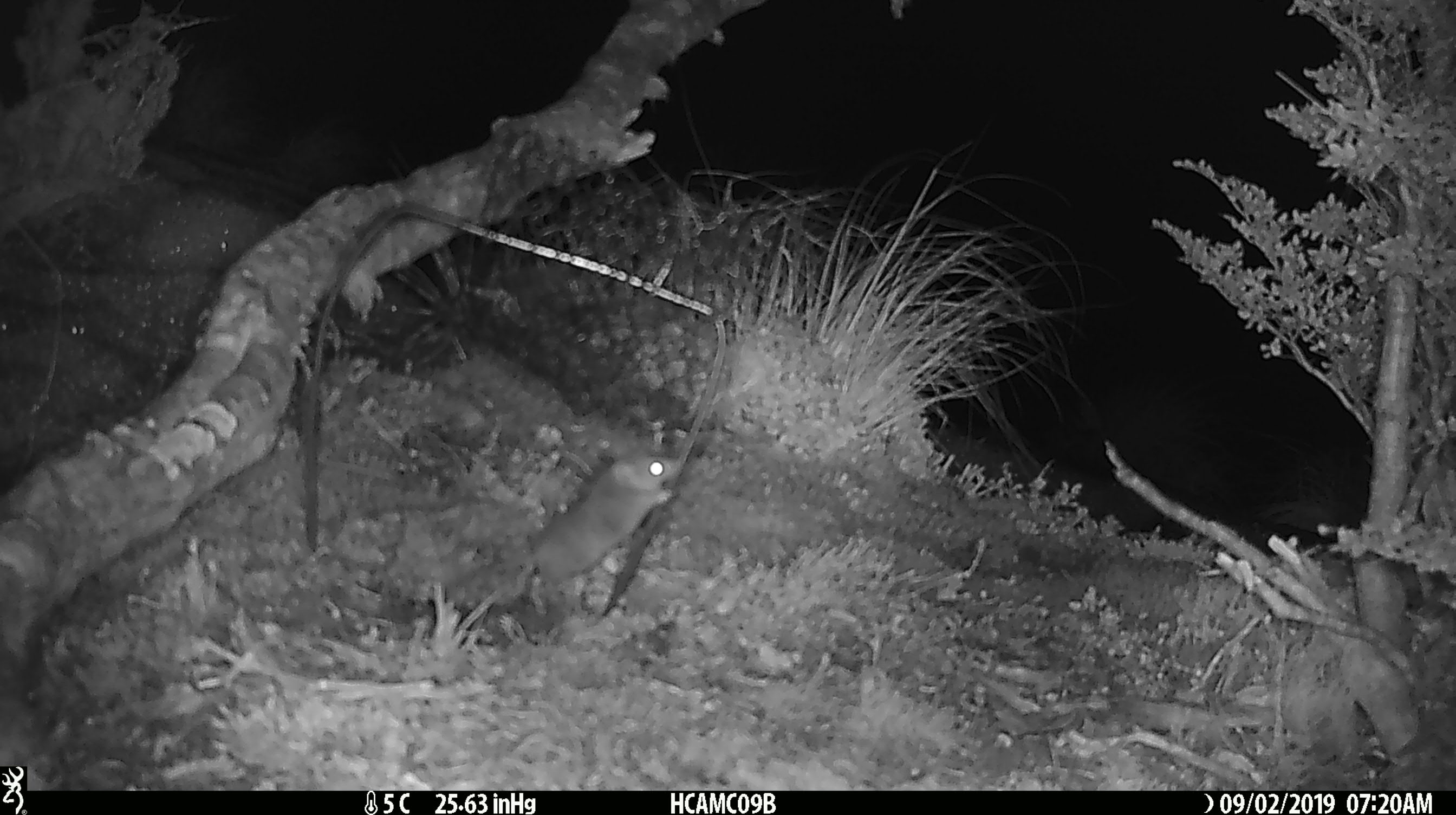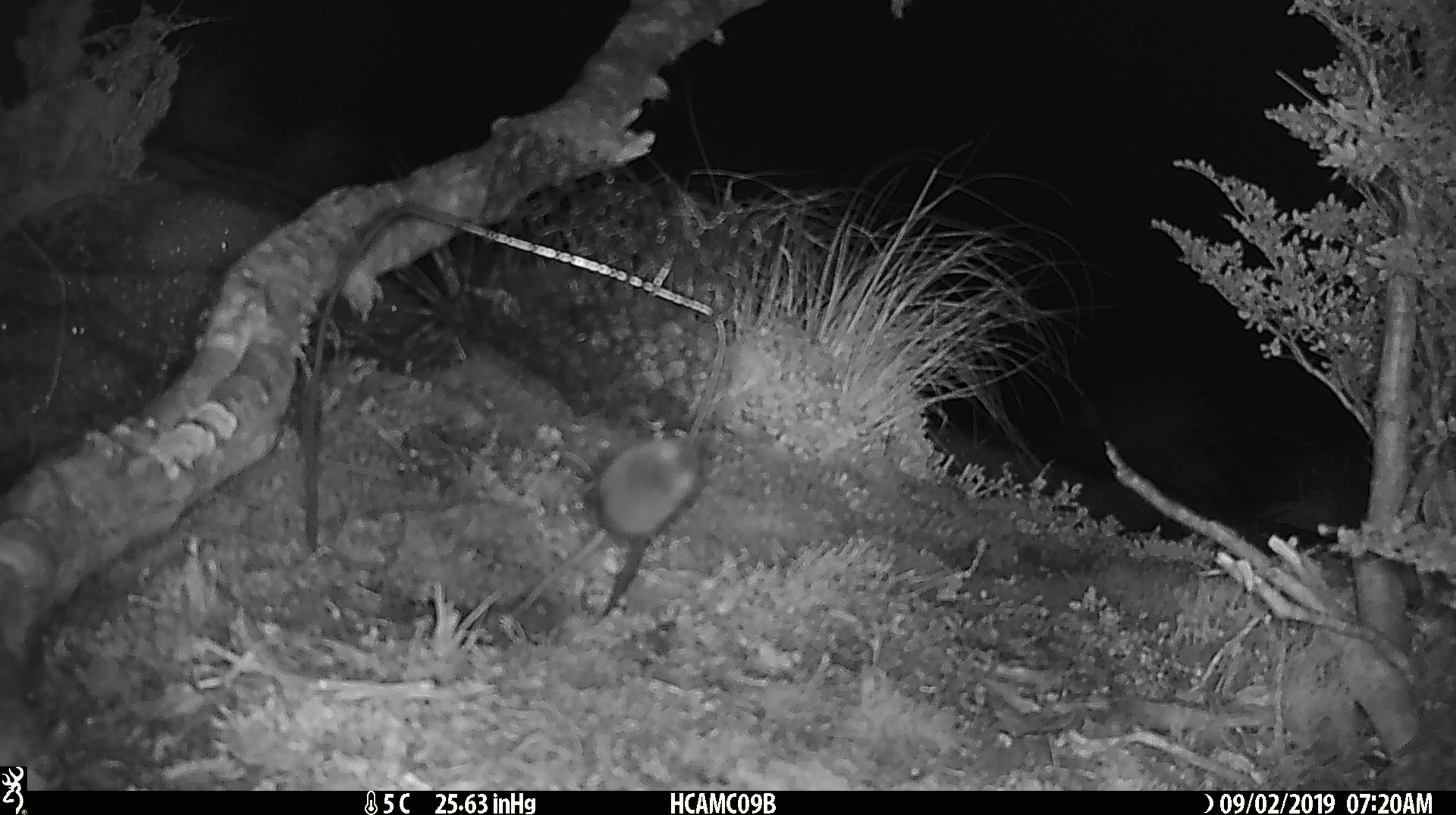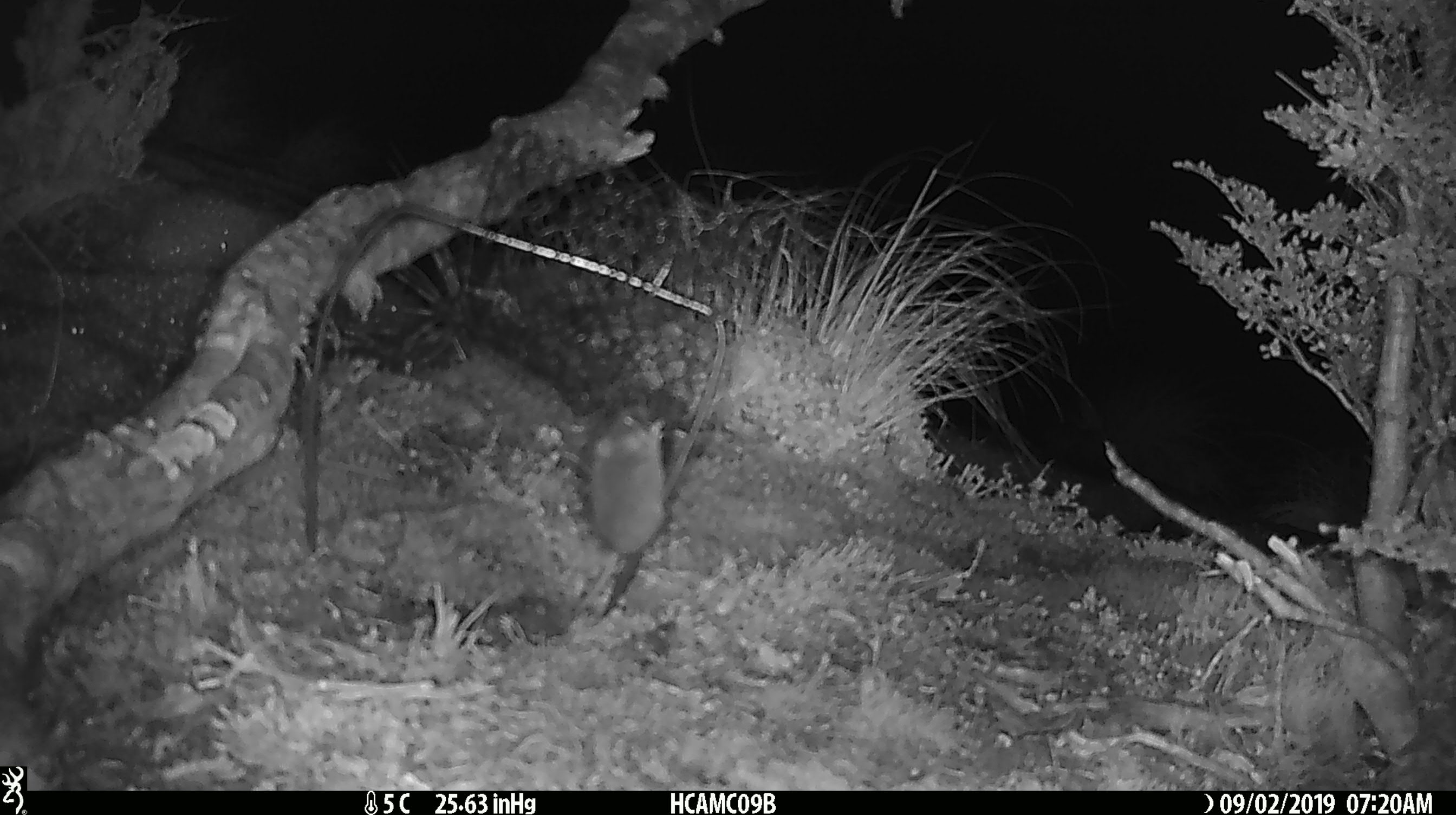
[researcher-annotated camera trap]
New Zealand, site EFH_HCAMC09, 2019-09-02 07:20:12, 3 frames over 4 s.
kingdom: Animalia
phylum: Chordata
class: Mammalia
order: Rodentia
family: Muridae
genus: Mus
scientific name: Mus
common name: mouse